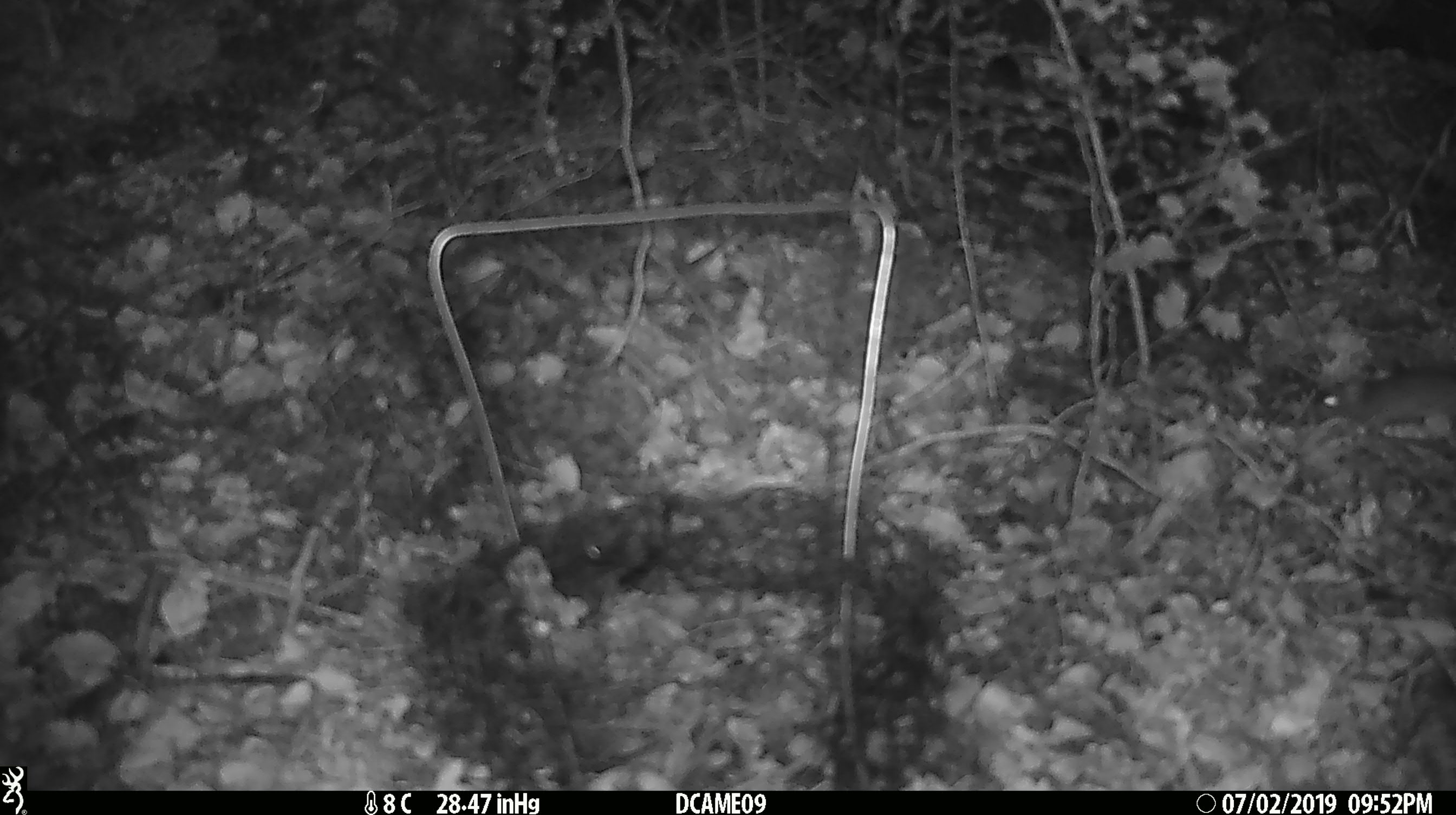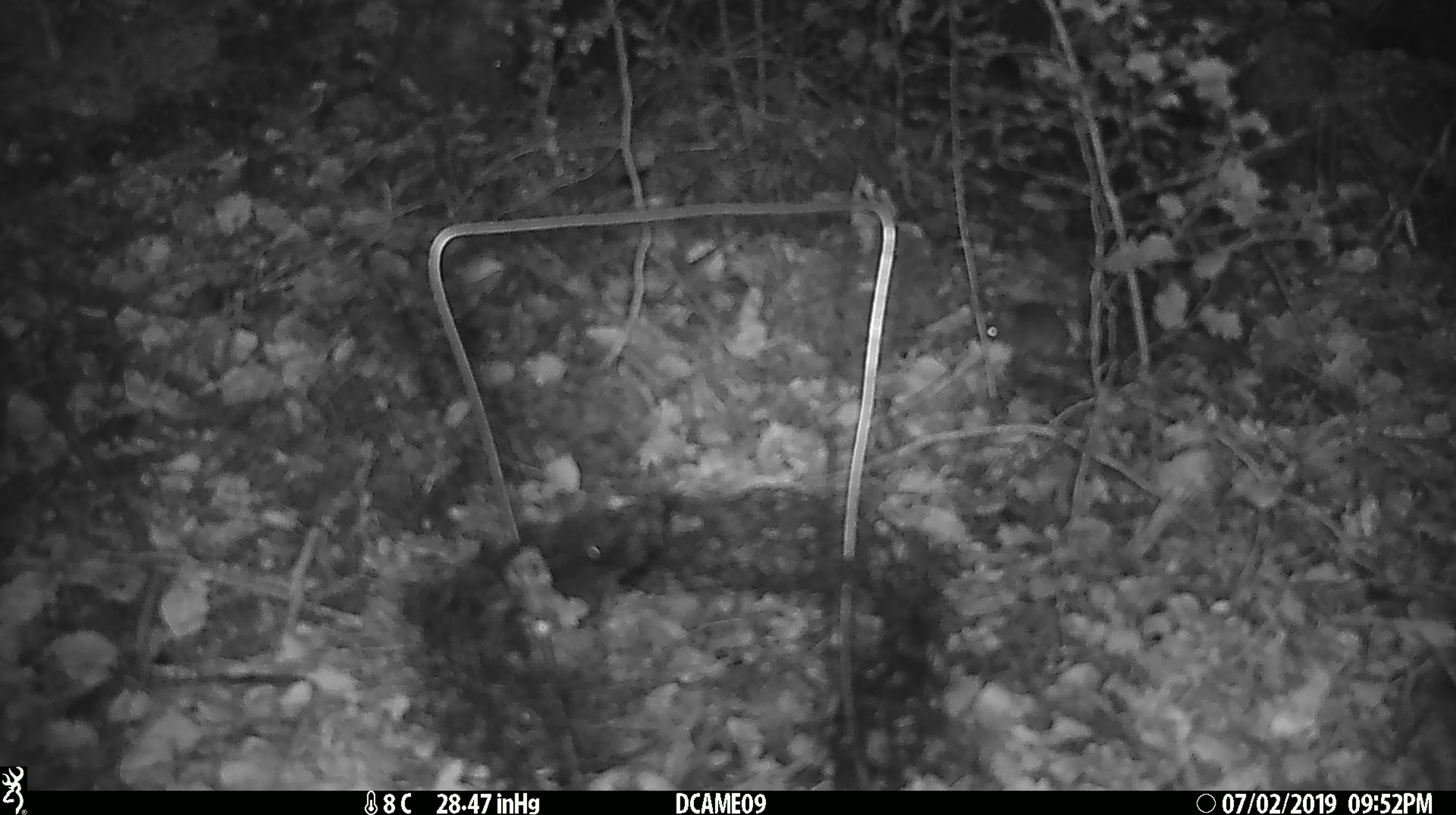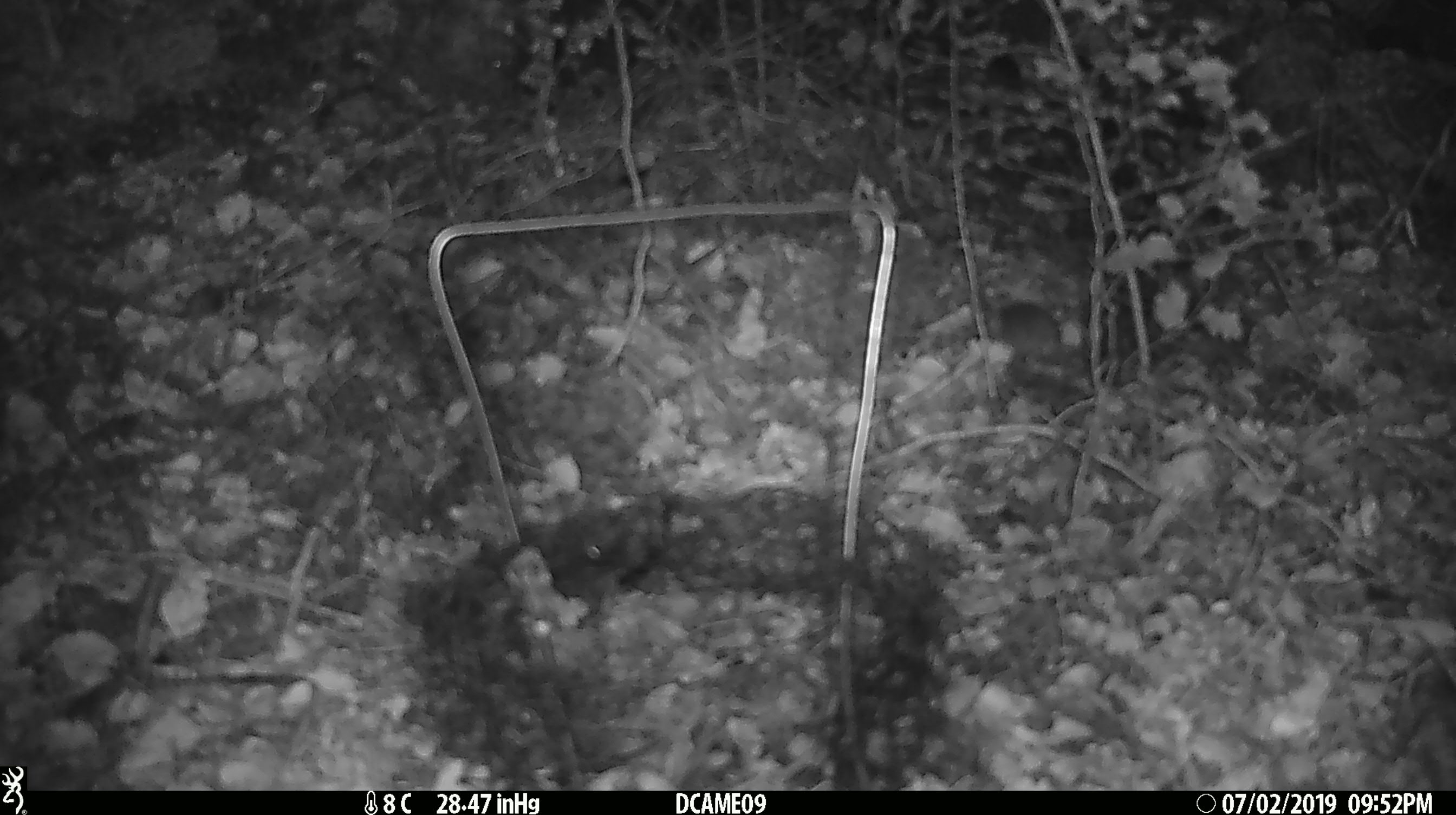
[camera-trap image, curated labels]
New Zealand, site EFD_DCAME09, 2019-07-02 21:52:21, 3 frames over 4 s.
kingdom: Animalia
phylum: Chordata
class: Mammalia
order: Rodentia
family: Muridae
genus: Mus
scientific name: Mus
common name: mouse